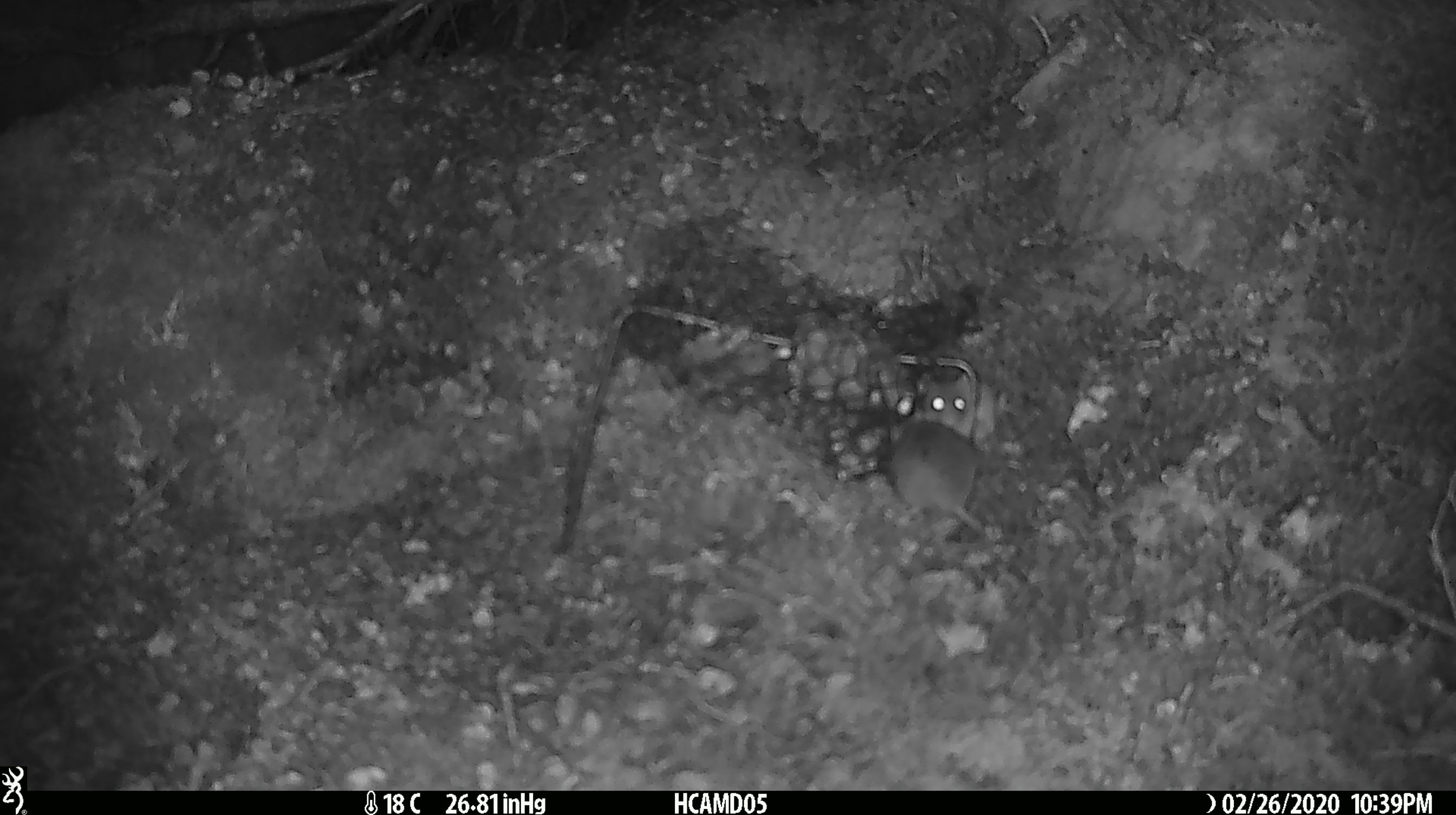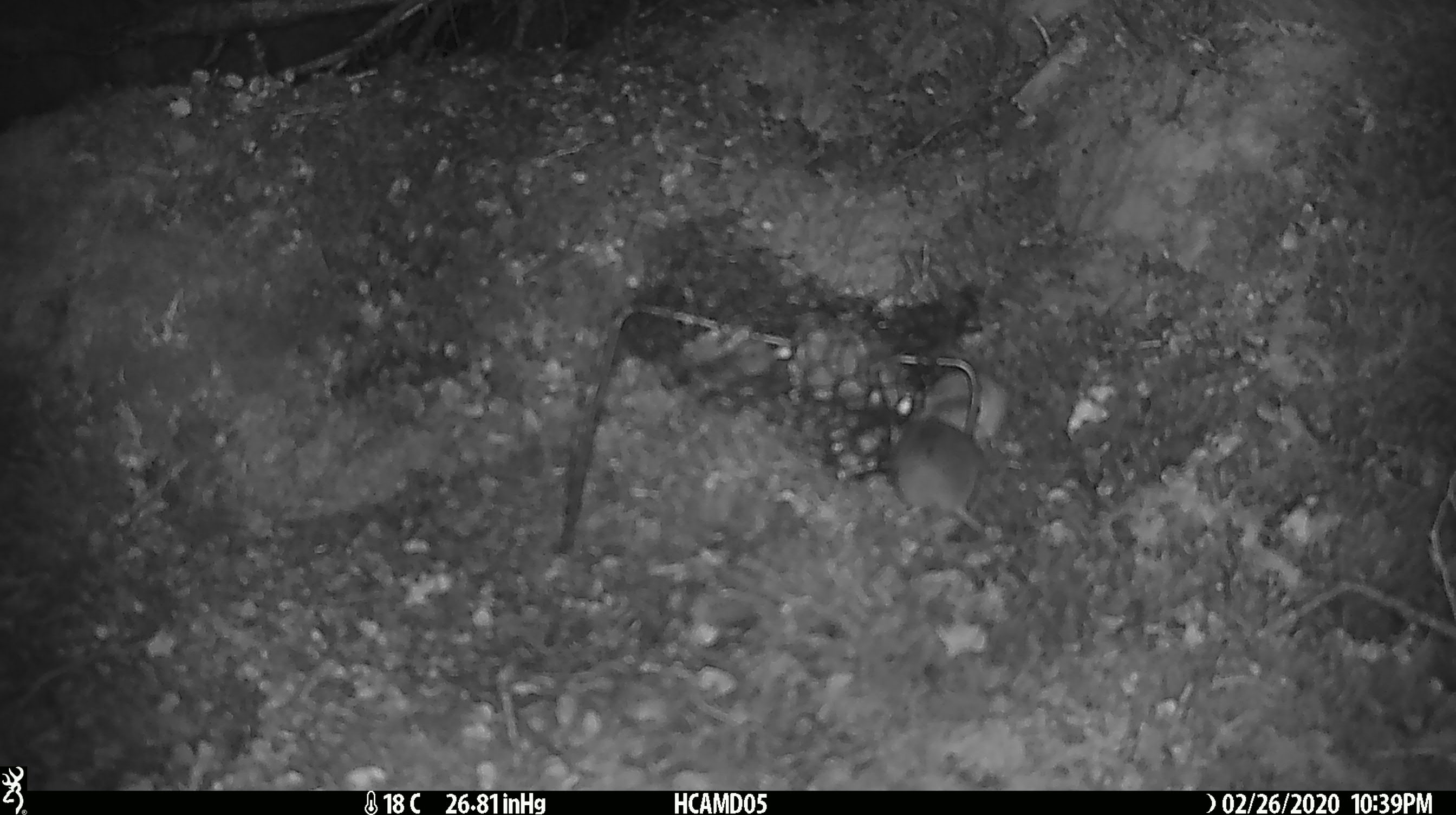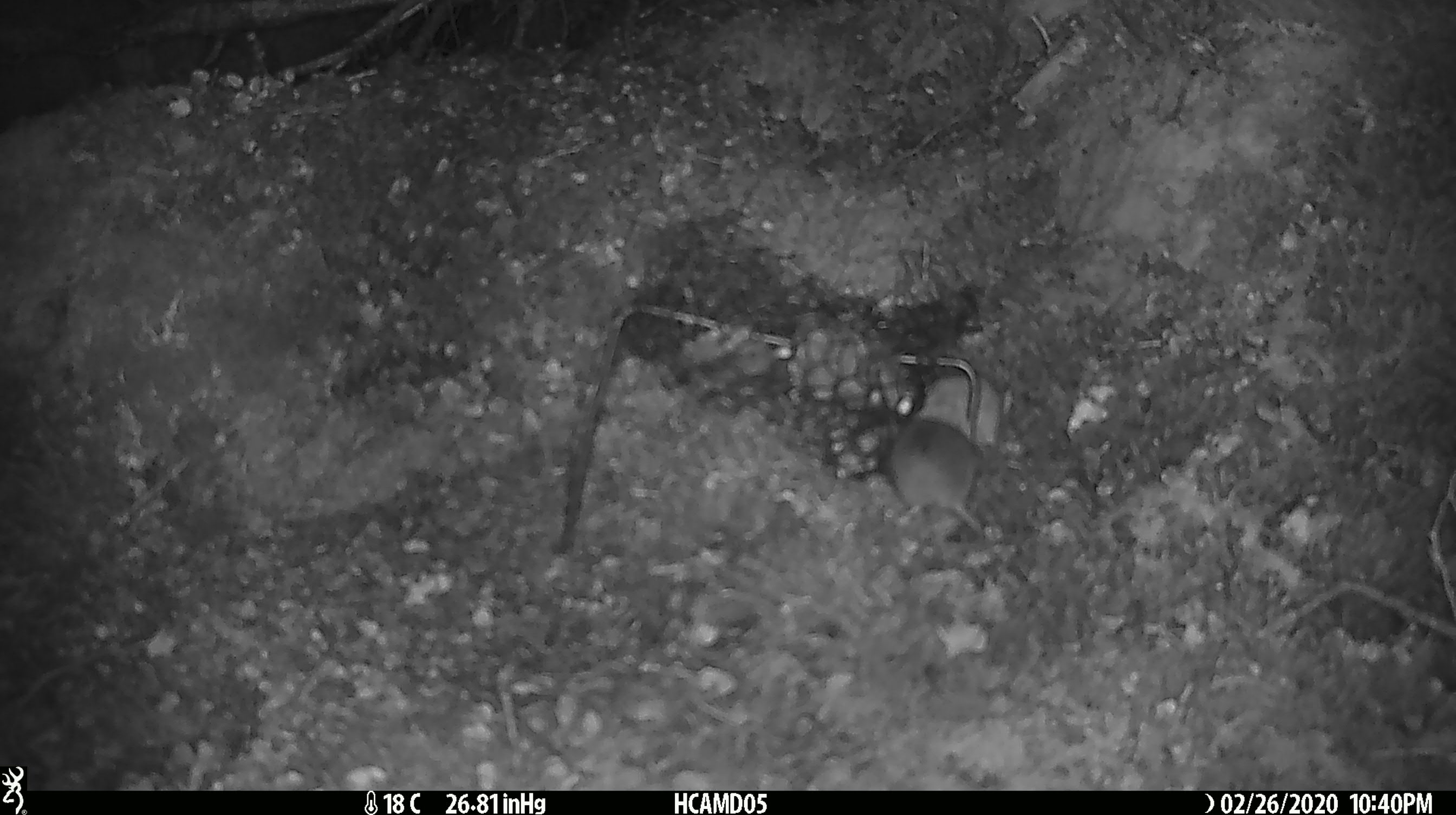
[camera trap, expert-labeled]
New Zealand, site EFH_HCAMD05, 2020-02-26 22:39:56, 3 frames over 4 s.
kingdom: Animalia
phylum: Chordata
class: Mammalia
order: Rodentia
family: Muridae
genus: Mus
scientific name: Mus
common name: mouse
Mouse (Mus).